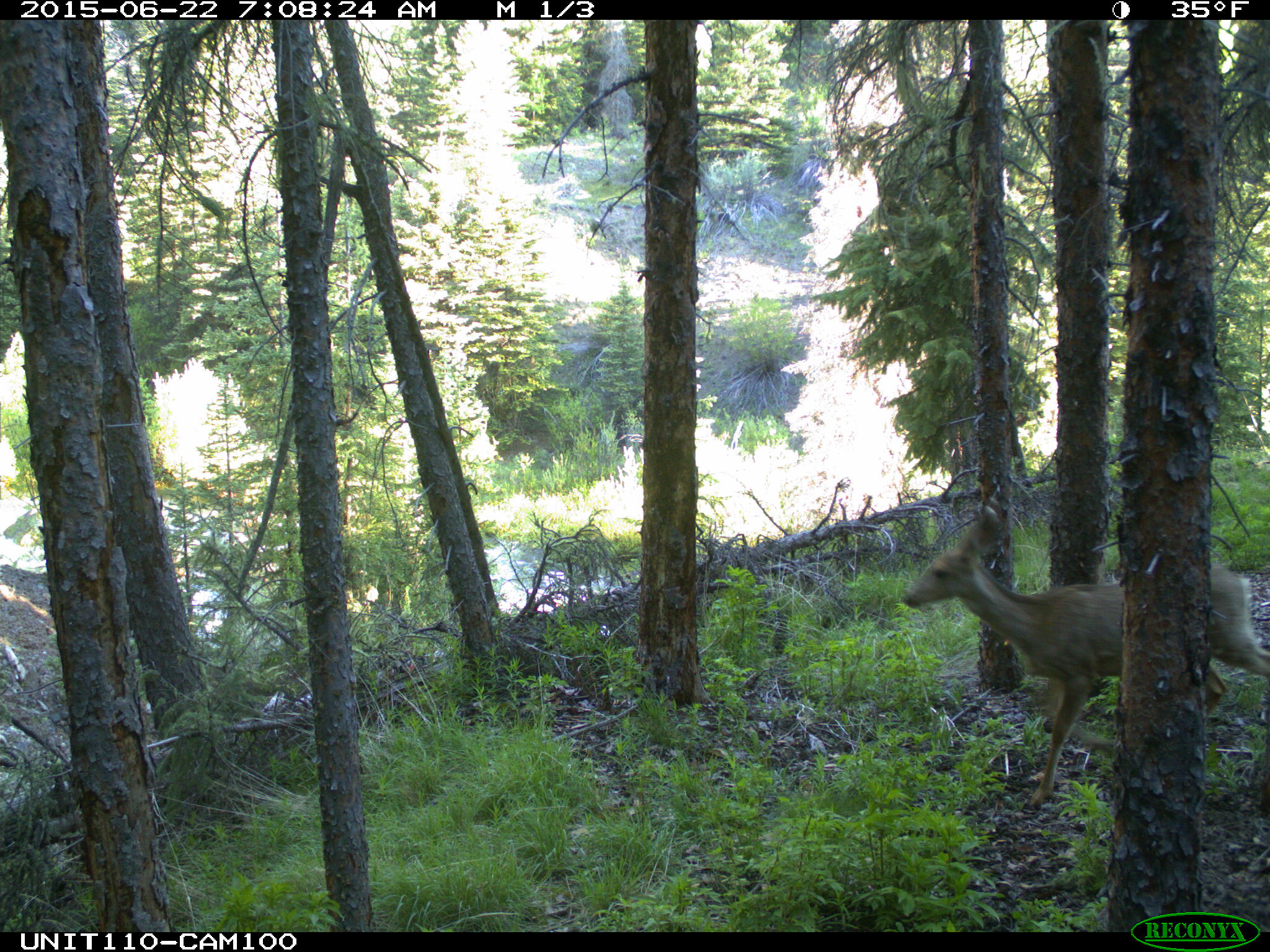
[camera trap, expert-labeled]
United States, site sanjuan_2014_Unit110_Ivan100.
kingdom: Animalia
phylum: Chordata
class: Mammalia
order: Artiodactyla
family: Cervidae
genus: Odocoileus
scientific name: Odocoileus hemionus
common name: mule deer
Odocoileus hemionus (mule deer).